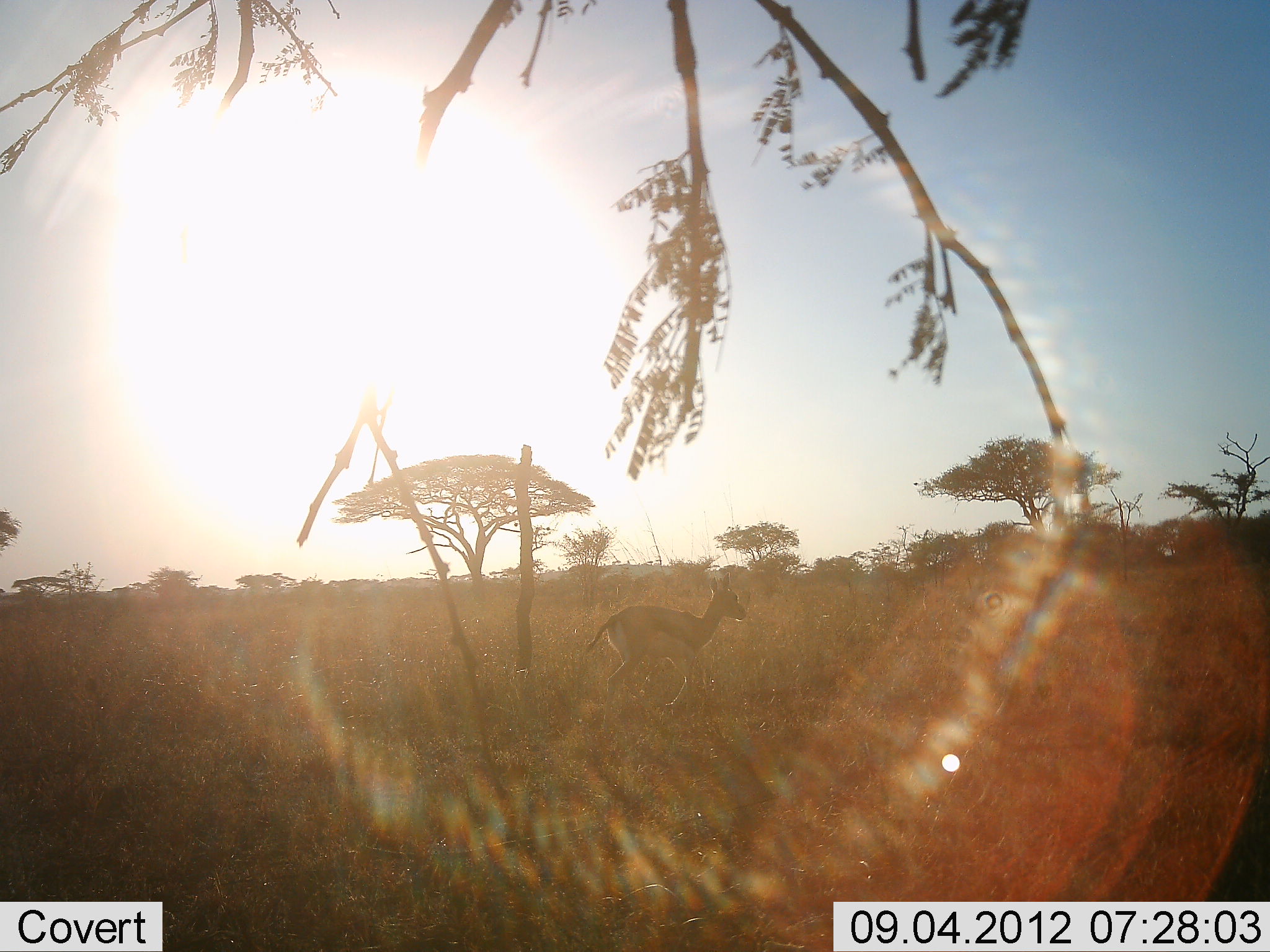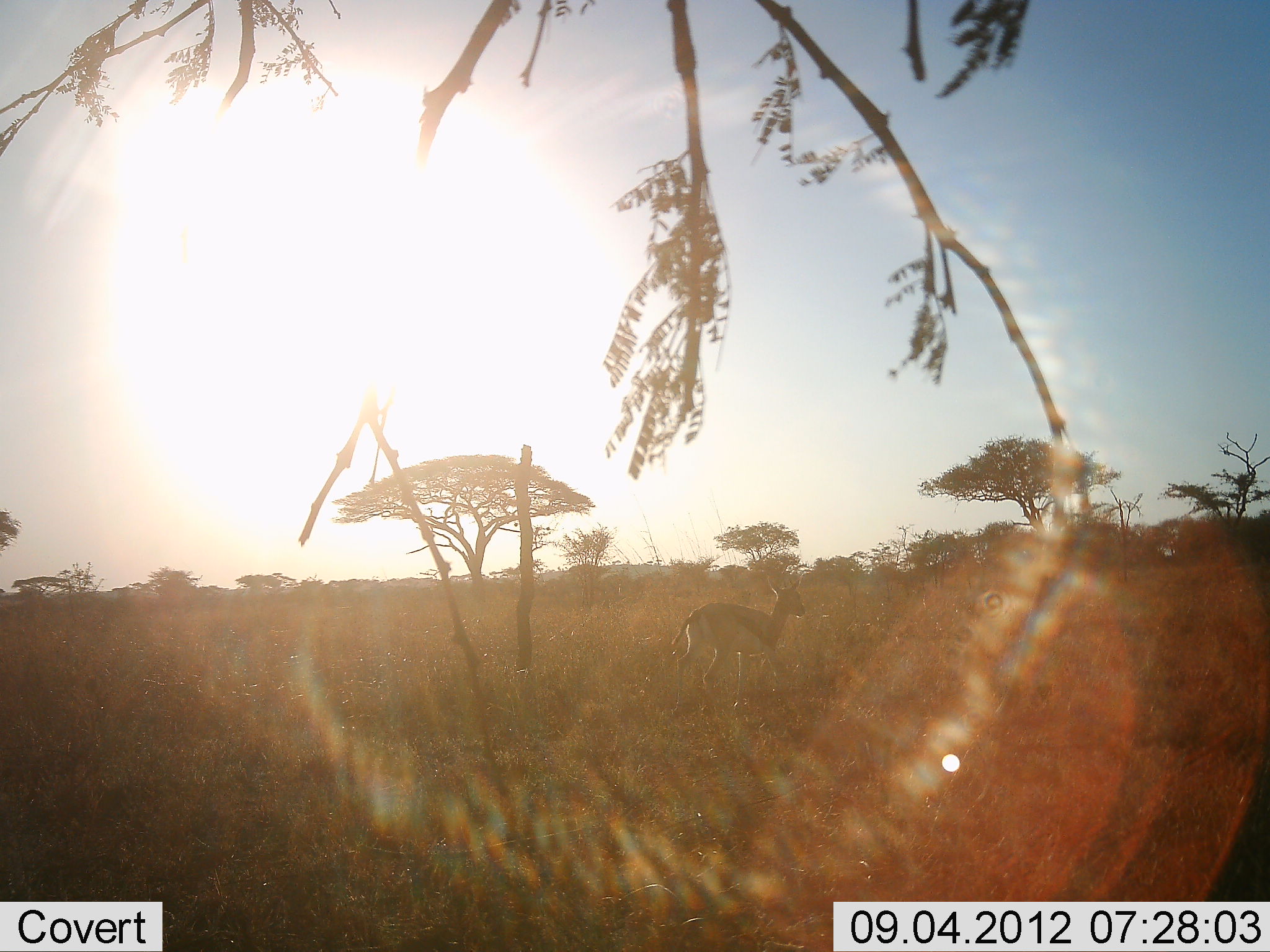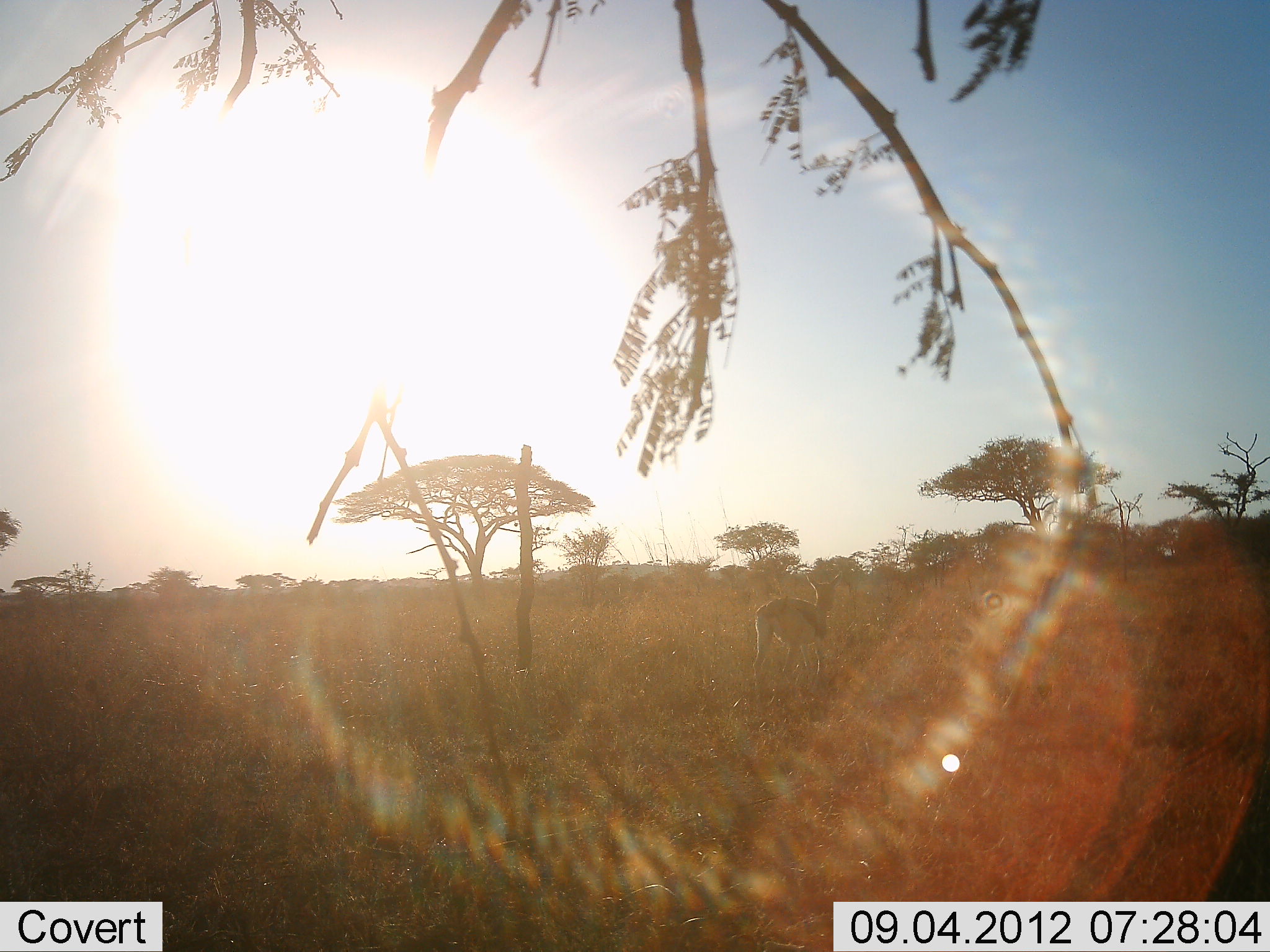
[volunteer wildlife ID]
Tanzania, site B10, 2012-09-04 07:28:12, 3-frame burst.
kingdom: Animalia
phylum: Chordata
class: Mammalia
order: Artiodactyla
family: Bovidae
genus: Eudorcas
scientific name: Eudorcas thomsonii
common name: thomson's gazelle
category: gazellethomsons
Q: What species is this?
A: Gazellethomsons (thomson's gazelle) (Eudorcas thomsonii).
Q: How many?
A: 1.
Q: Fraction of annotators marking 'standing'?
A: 10%.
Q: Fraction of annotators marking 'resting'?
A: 0%.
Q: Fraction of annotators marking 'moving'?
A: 90%.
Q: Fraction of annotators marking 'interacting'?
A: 0%.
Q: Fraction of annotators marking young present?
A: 0%.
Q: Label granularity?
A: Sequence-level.